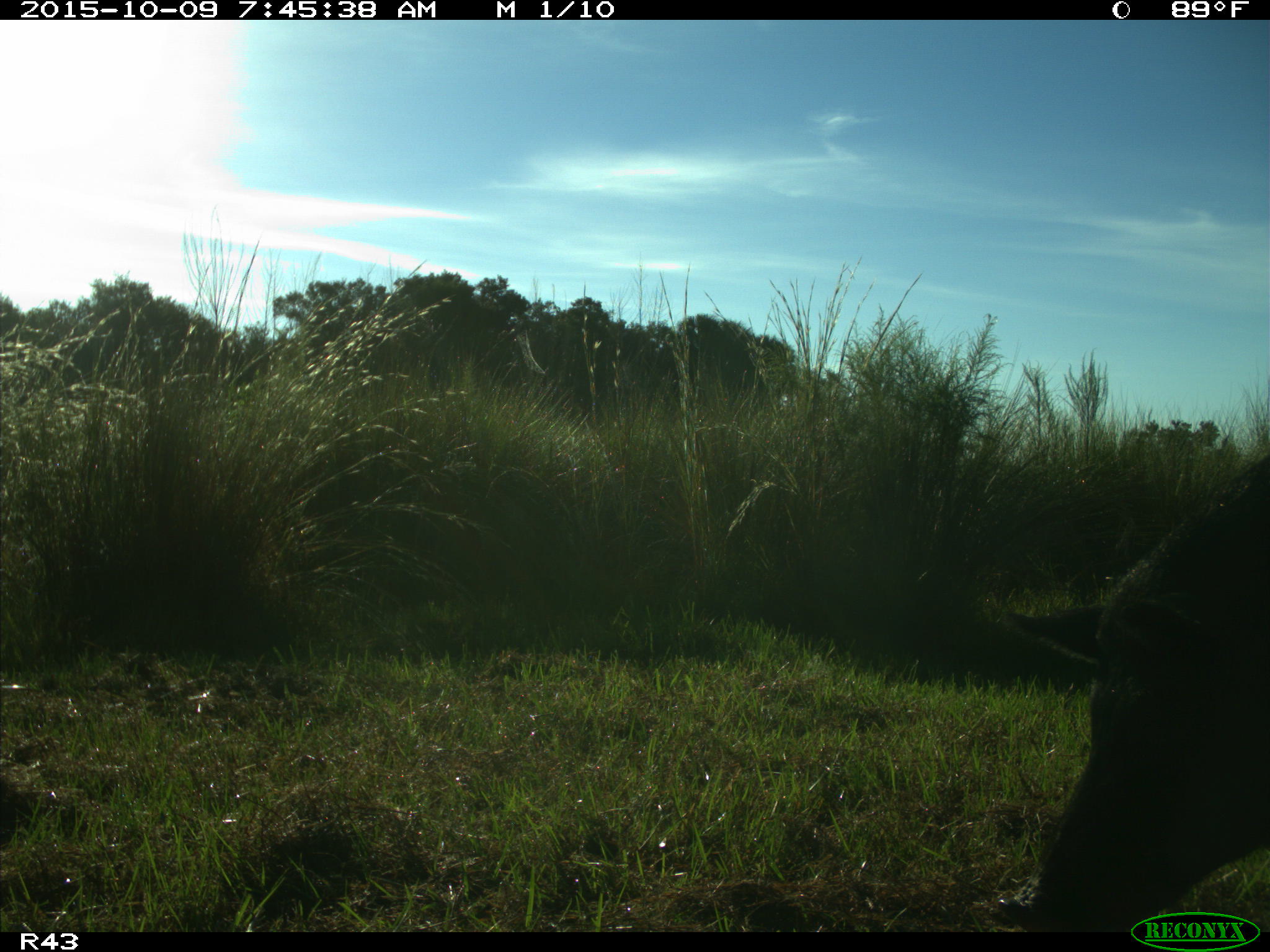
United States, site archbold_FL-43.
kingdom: Animalia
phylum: Chordata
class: Mammalia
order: Artiodactyla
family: Suidae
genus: Sus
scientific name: Sus scrofa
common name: wild boar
Sus scrofa (wild boar).